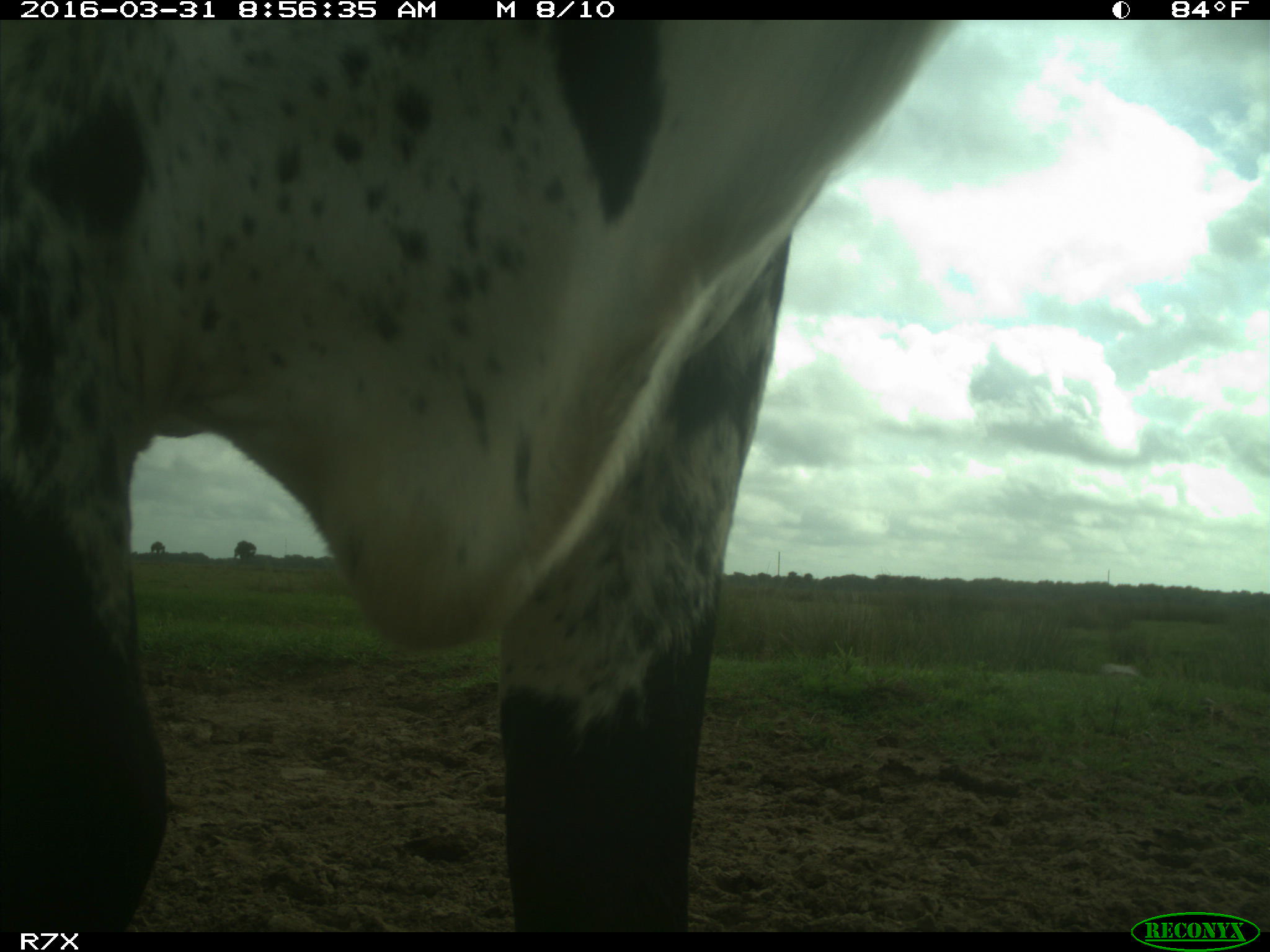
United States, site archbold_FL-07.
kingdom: Animalia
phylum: Chordata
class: Mammalia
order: Artiodactyla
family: Bovidae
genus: Bos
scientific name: Bos taurus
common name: domestic cow